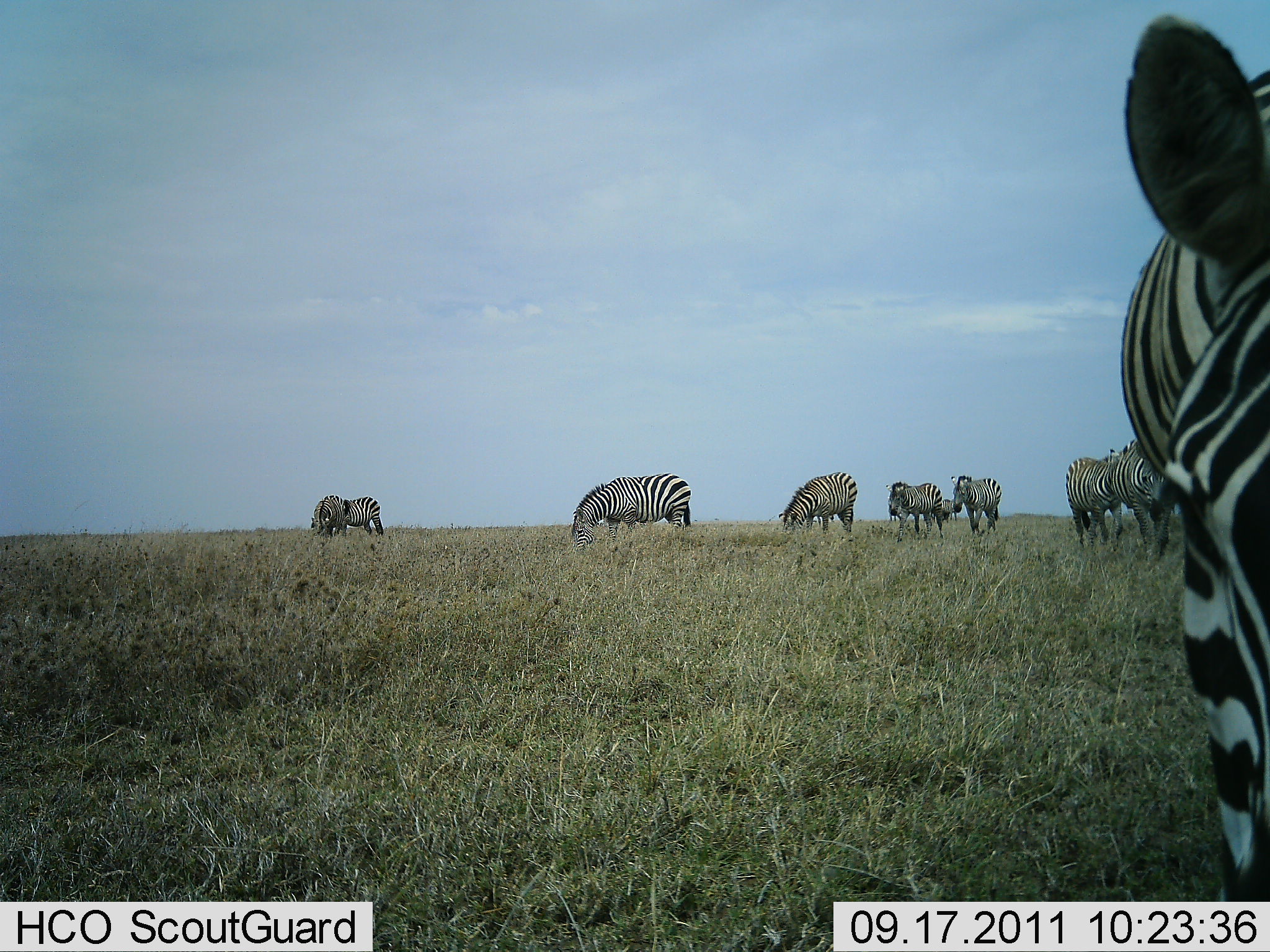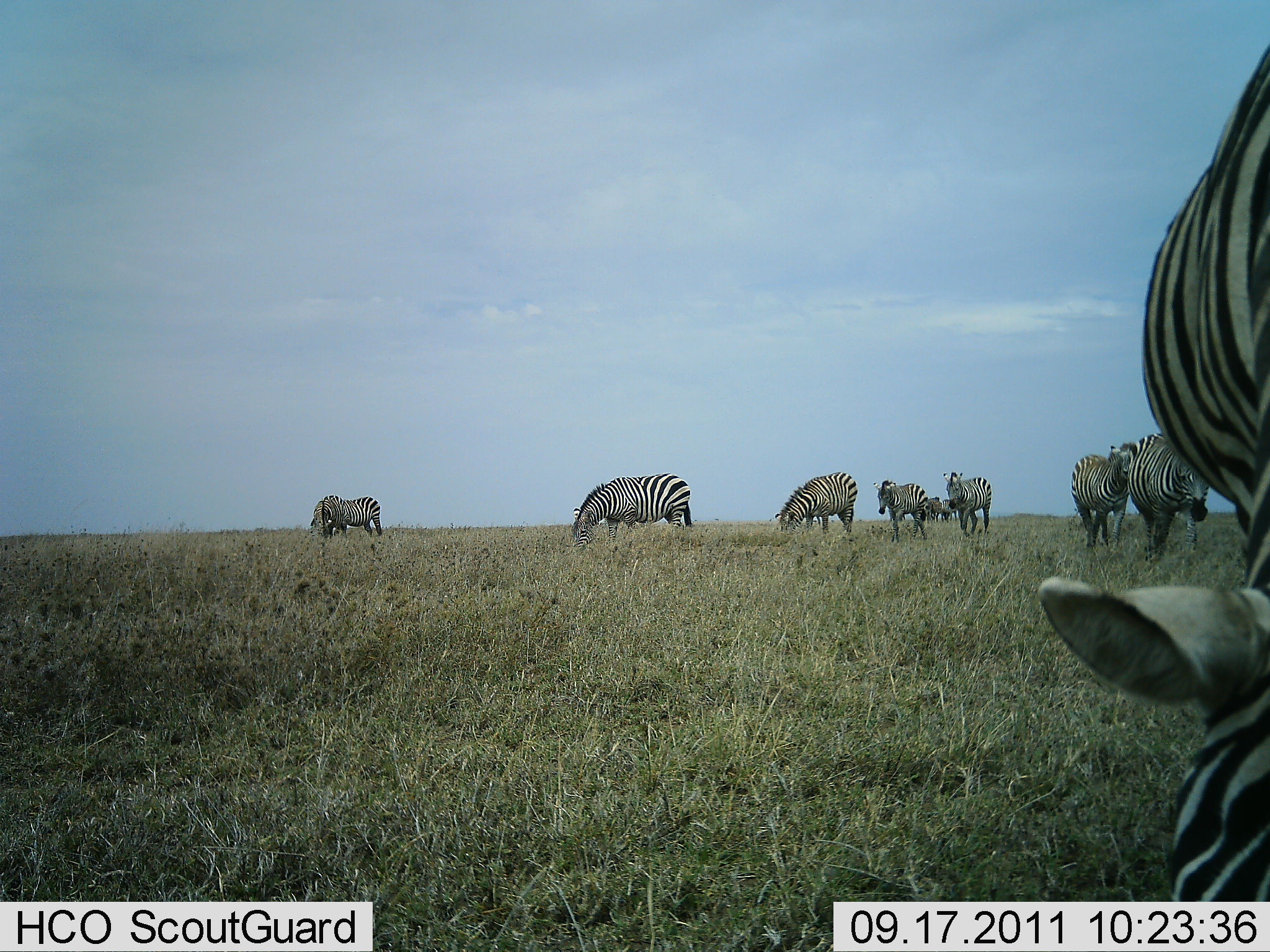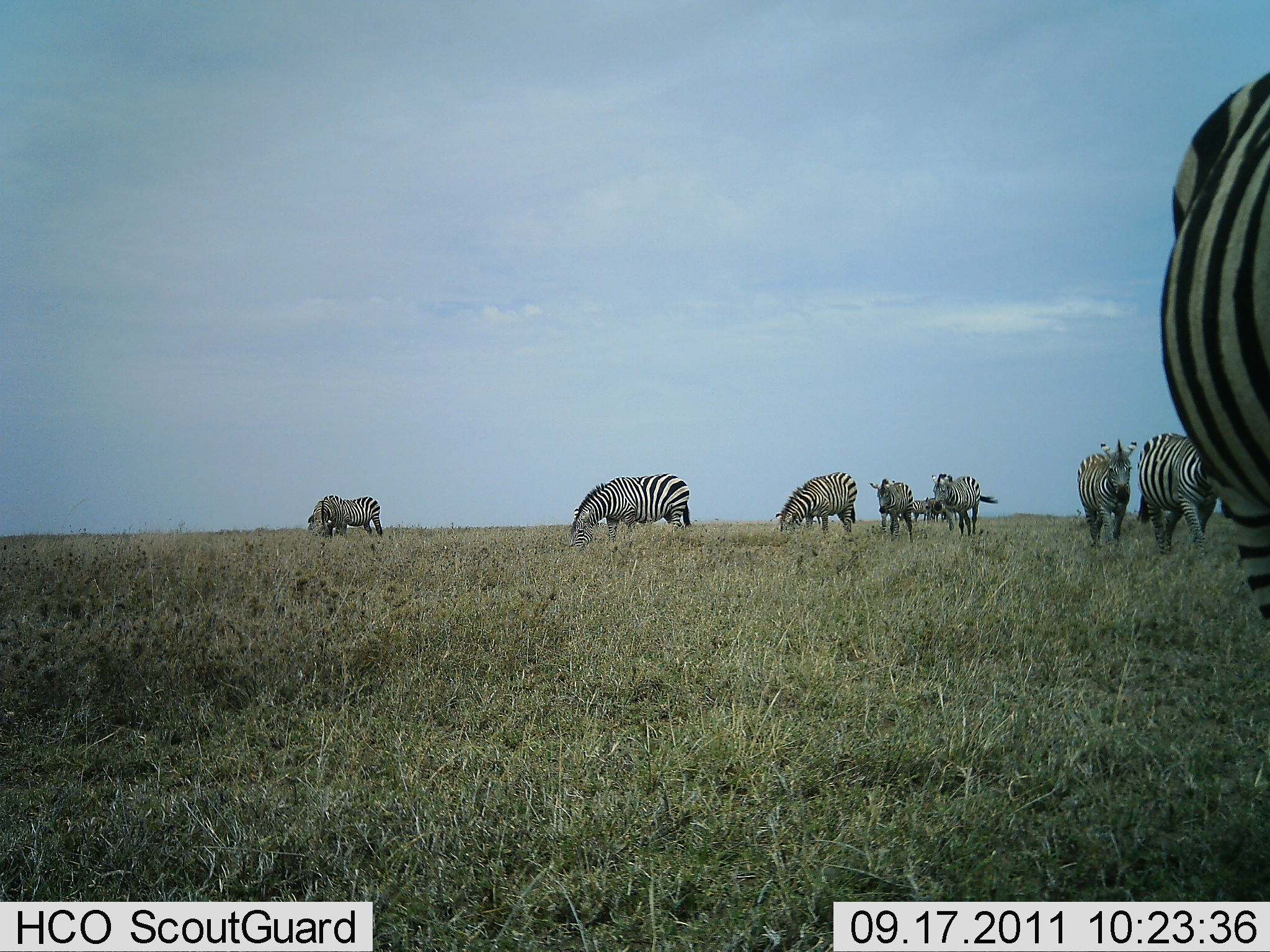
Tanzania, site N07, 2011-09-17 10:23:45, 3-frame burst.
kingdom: Animalia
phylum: Chordata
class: Mammalia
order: Perissodactyla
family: Equidae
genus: Equus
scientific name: Equus quagga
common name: plains zebra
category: zebra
Zebra (plains zebra) (Equus quagga), count 10. Behavior (volunteer vote fractions): standing 0%, resting 0%, moving 50%, interacting 0%. Young present (vote fraction): 0%. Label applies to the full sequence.